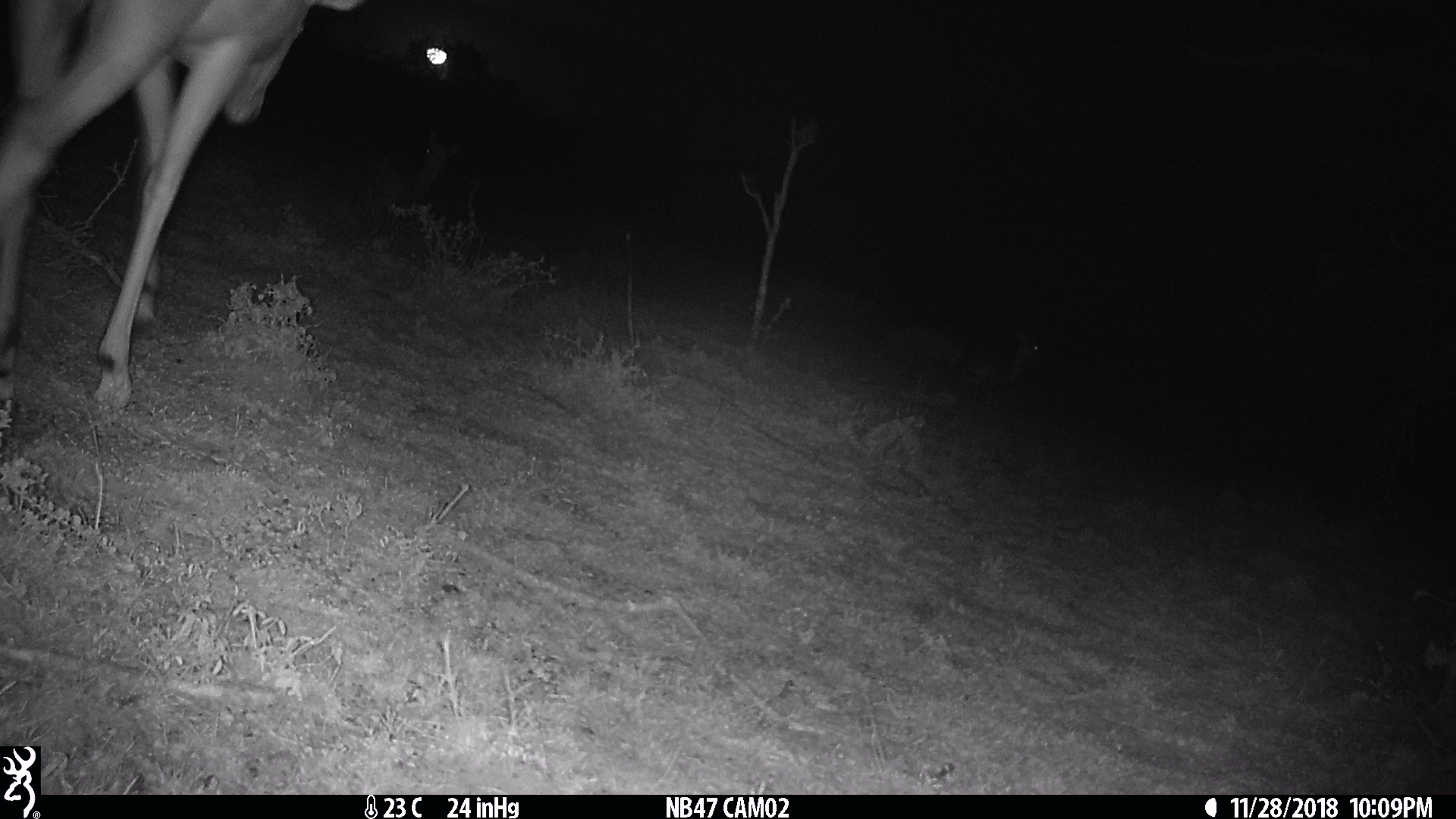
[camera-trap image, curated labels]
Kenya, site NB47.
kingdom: Animalia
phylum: Chordata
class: Mammalia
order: Artiodactyla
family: Bovidae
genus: Aepyceros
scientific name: Aepyceros melampus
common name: impala